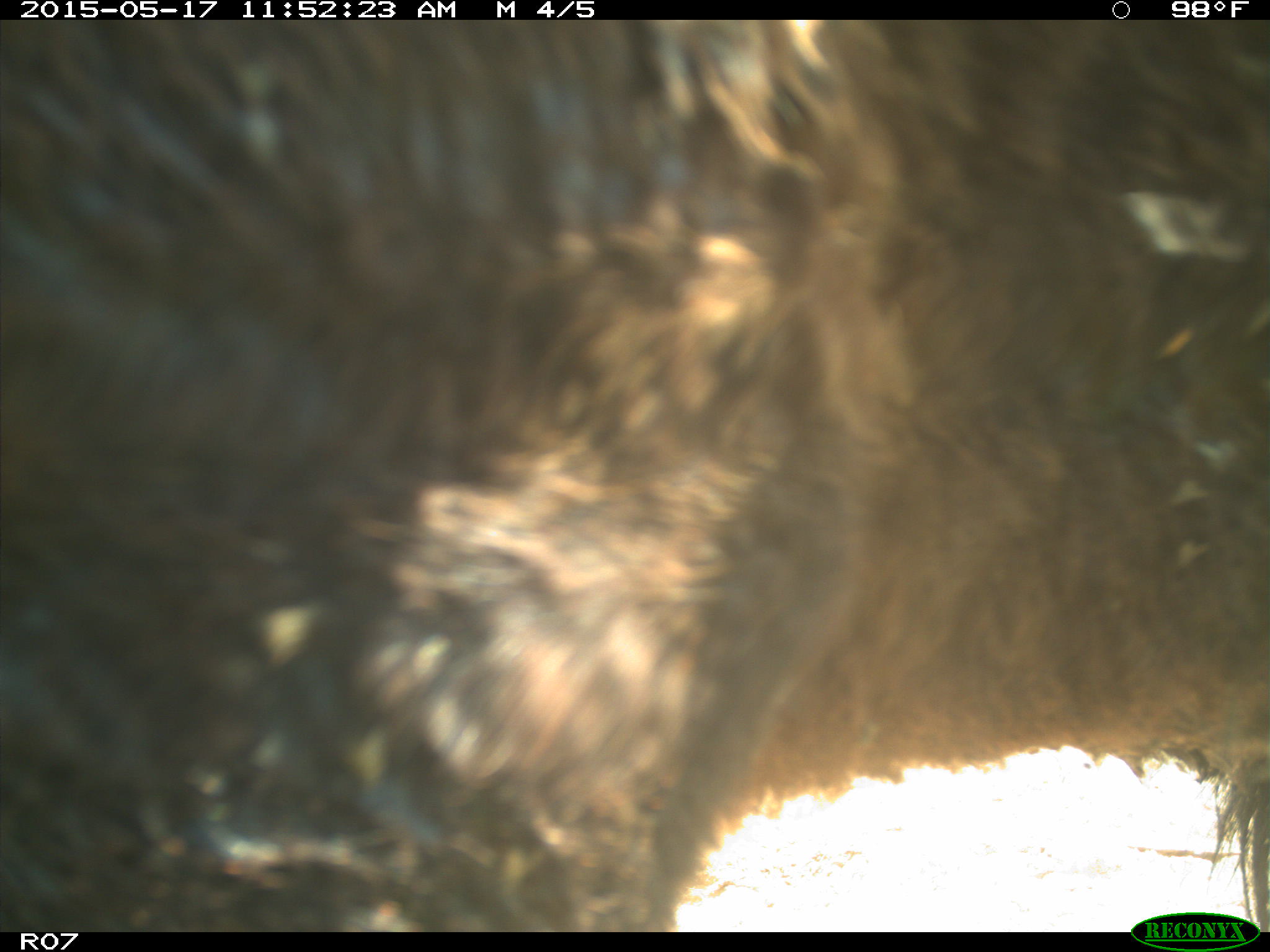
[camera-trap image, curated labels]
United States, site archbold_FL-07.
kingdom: Animalia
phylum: Chordata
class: Mammalia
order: Artiodactyla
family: Bovidae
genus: Bos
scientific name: Bos taurus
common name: domestic cow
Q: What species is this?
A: Bos taurus (domestic cow).